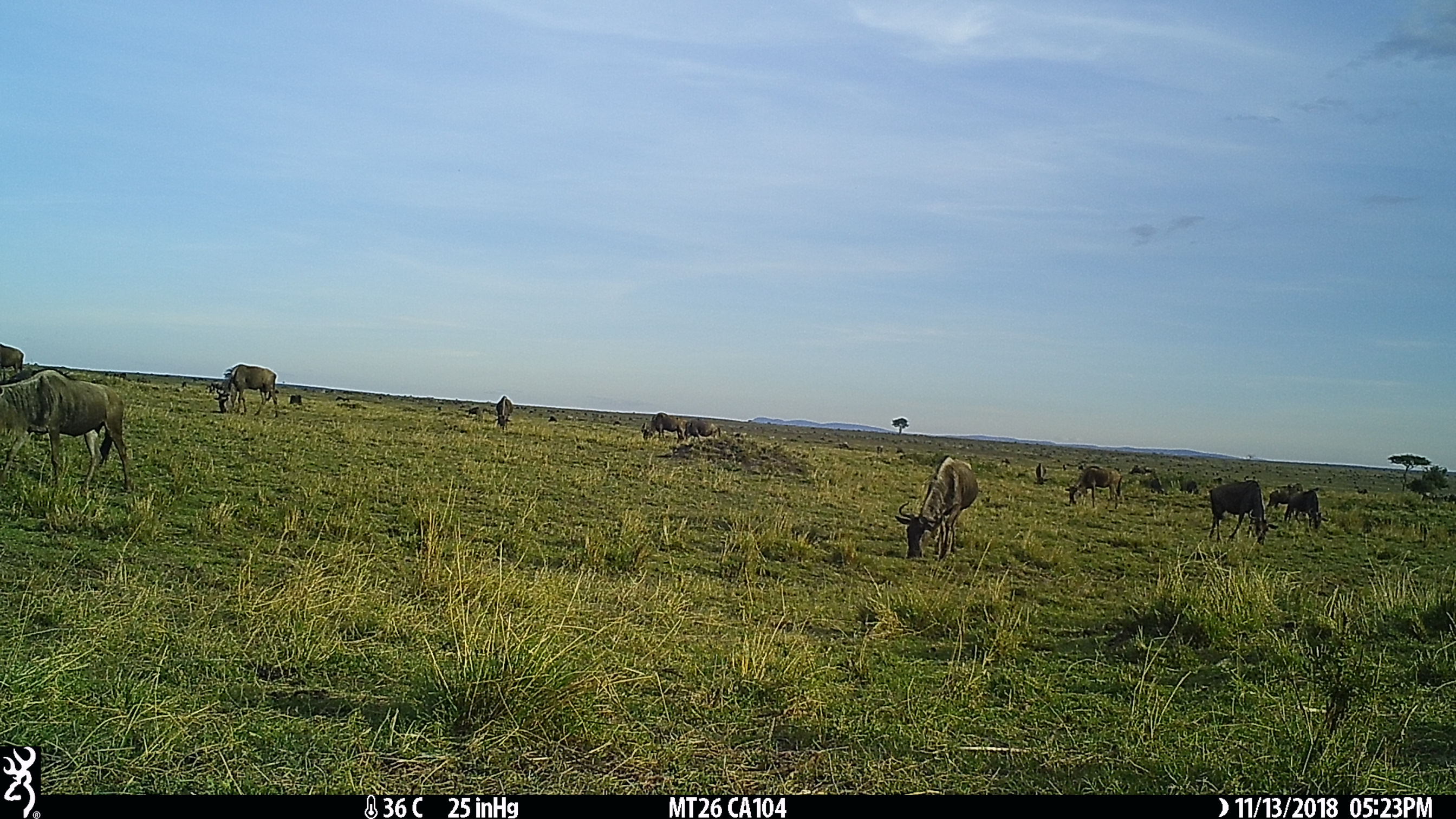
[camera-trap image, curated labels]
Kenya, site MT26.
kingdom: Animalia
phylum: Chordata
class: Mammalia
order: Artiodactyla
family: Bovidae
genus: Connochaetes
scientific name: Connochaetes taurinus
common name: blue wildebeest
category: wildebeest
Wildebeest (blue wildebeest) (Connochaetes taurinus).